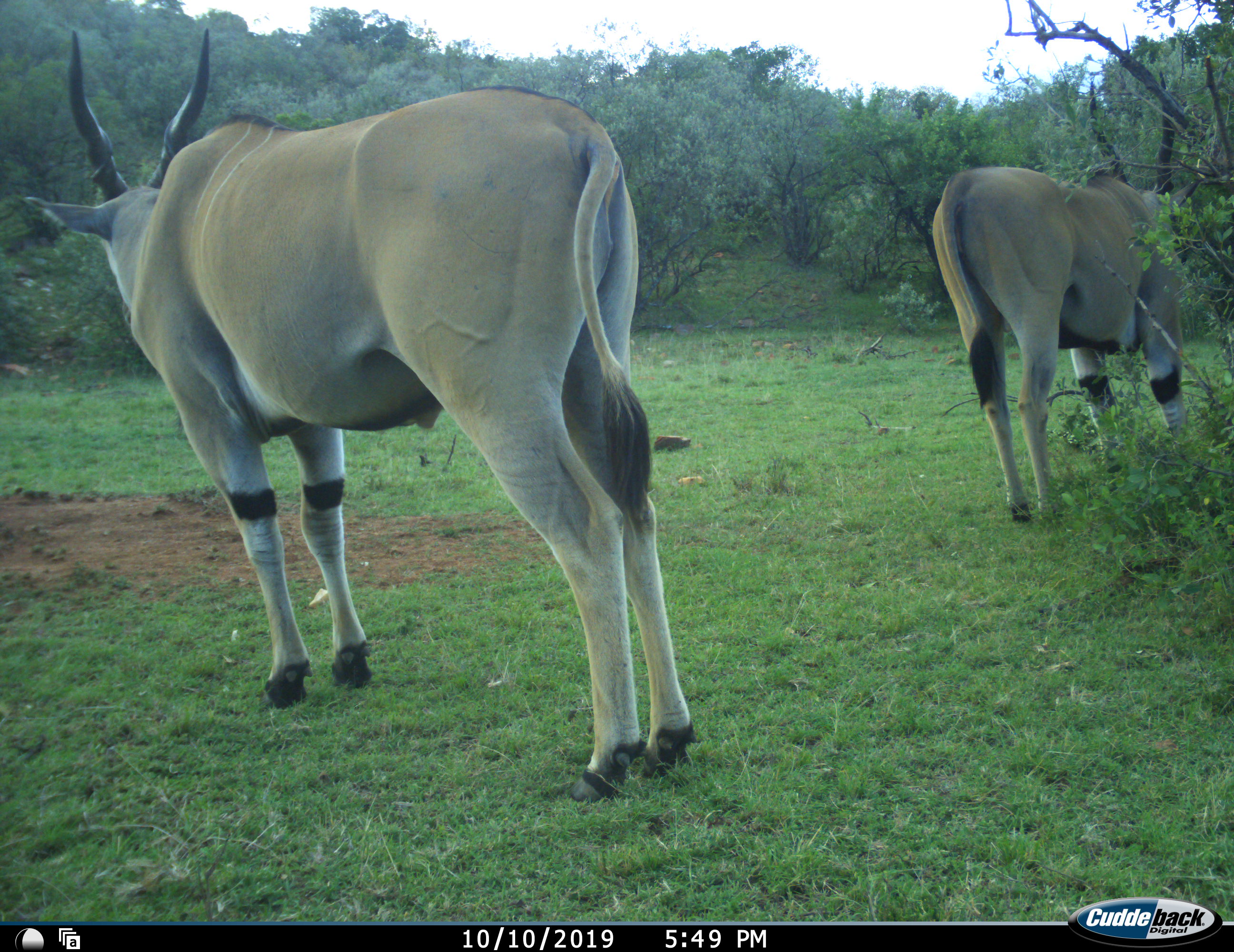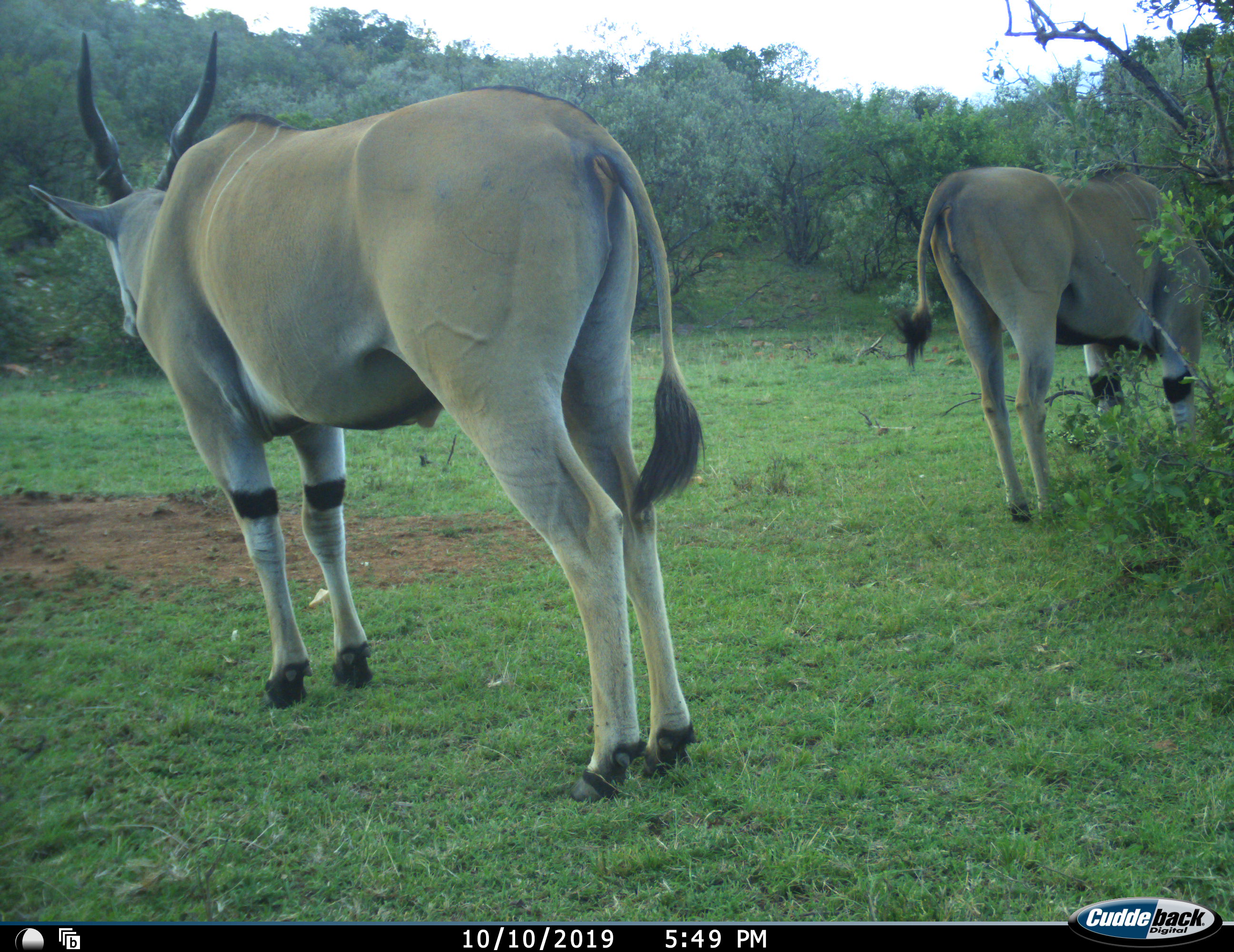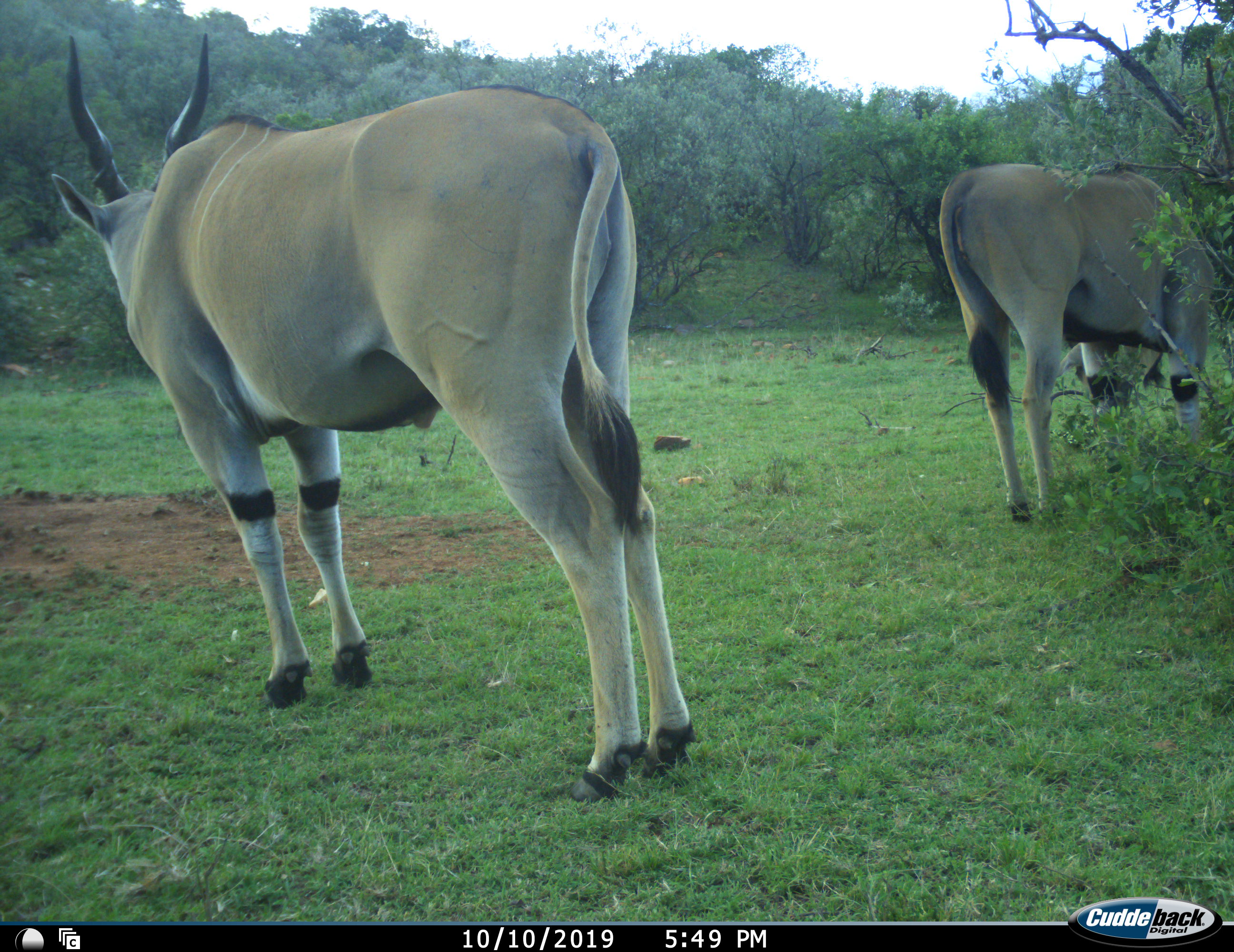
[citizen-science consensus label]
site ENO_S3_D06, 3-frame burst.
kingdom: Animalia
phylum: Chordata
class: Mammalia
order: Artiodactyla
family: Bovidae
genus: Tragelaphus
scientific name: Tragelaphus oryx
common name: eland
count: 2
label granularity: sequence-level